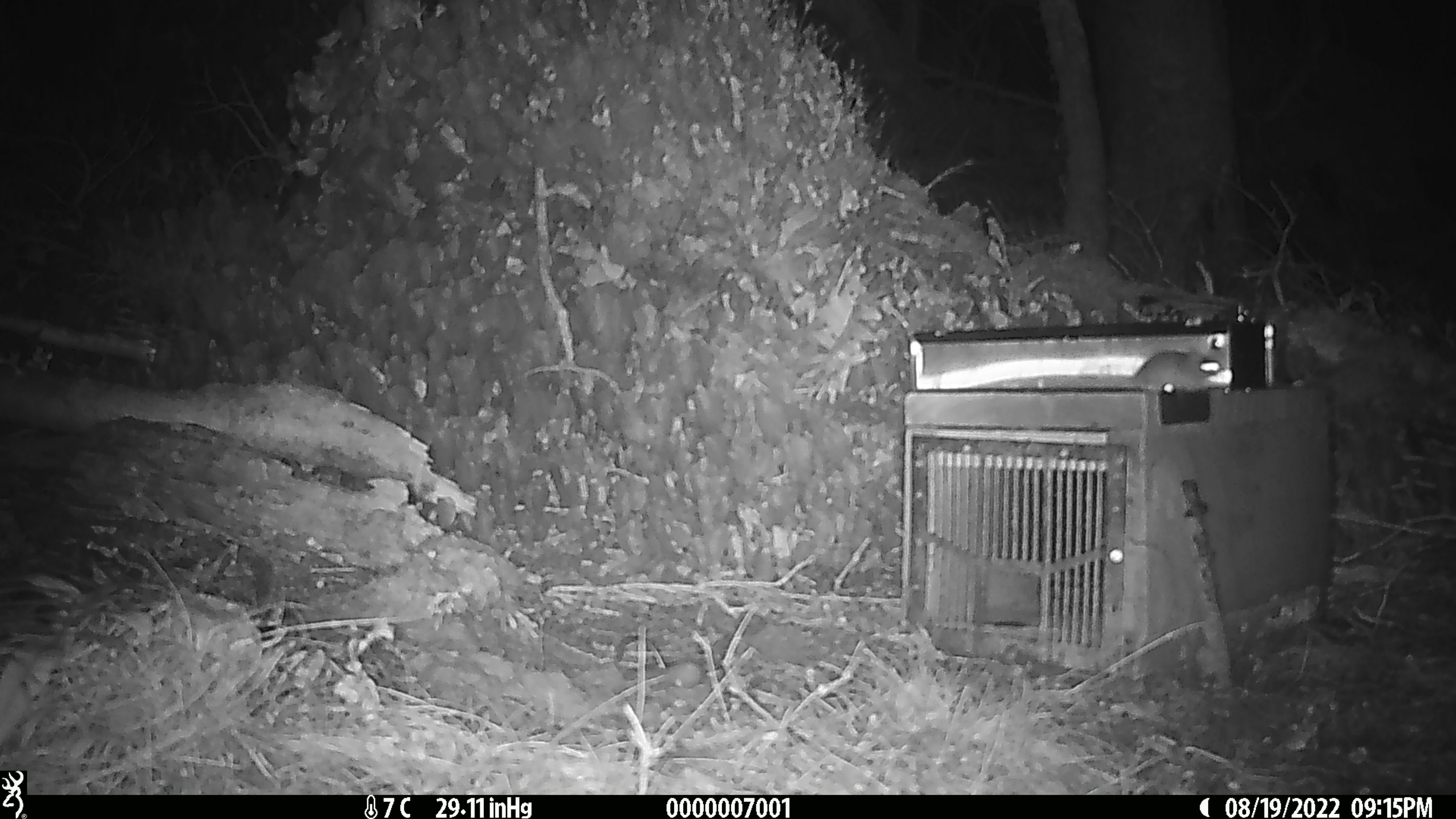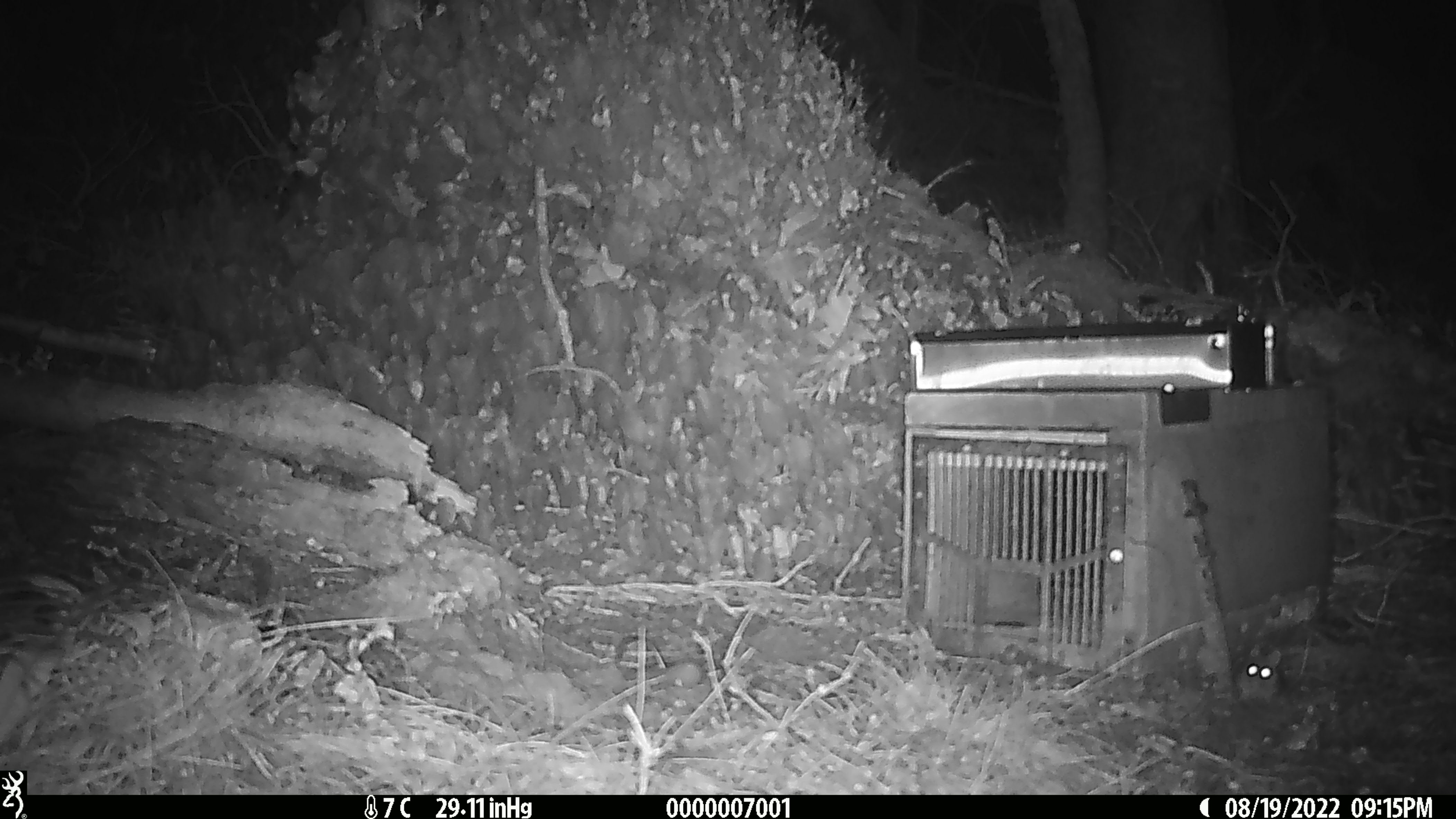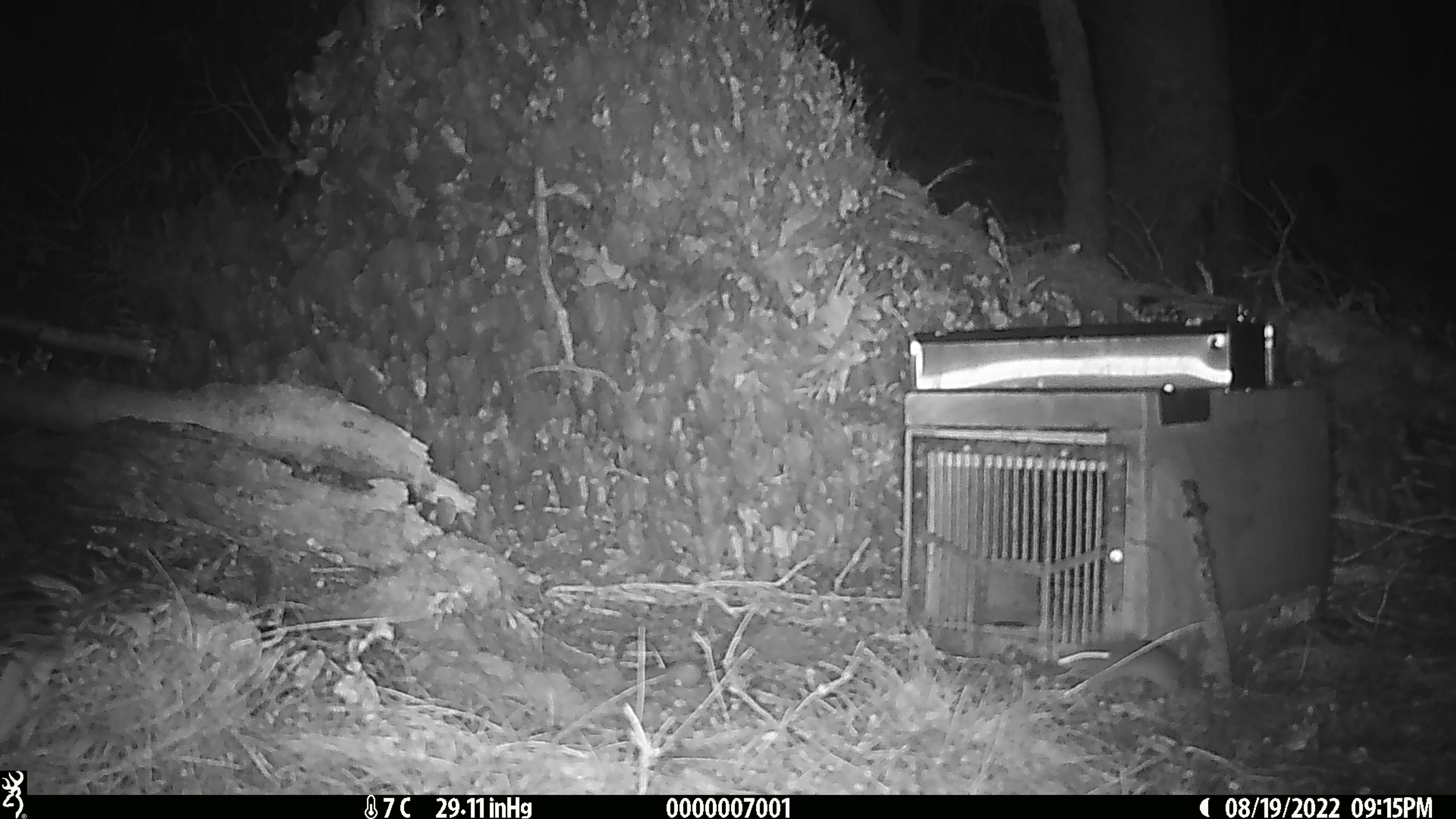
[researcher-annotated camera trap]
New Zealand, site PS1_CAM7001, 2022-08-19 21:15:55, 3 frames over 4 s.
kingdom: Animalia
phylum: Chordata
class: Mammalia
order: Rodentia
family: Muridae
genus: Mus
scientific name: Mus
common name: mouse